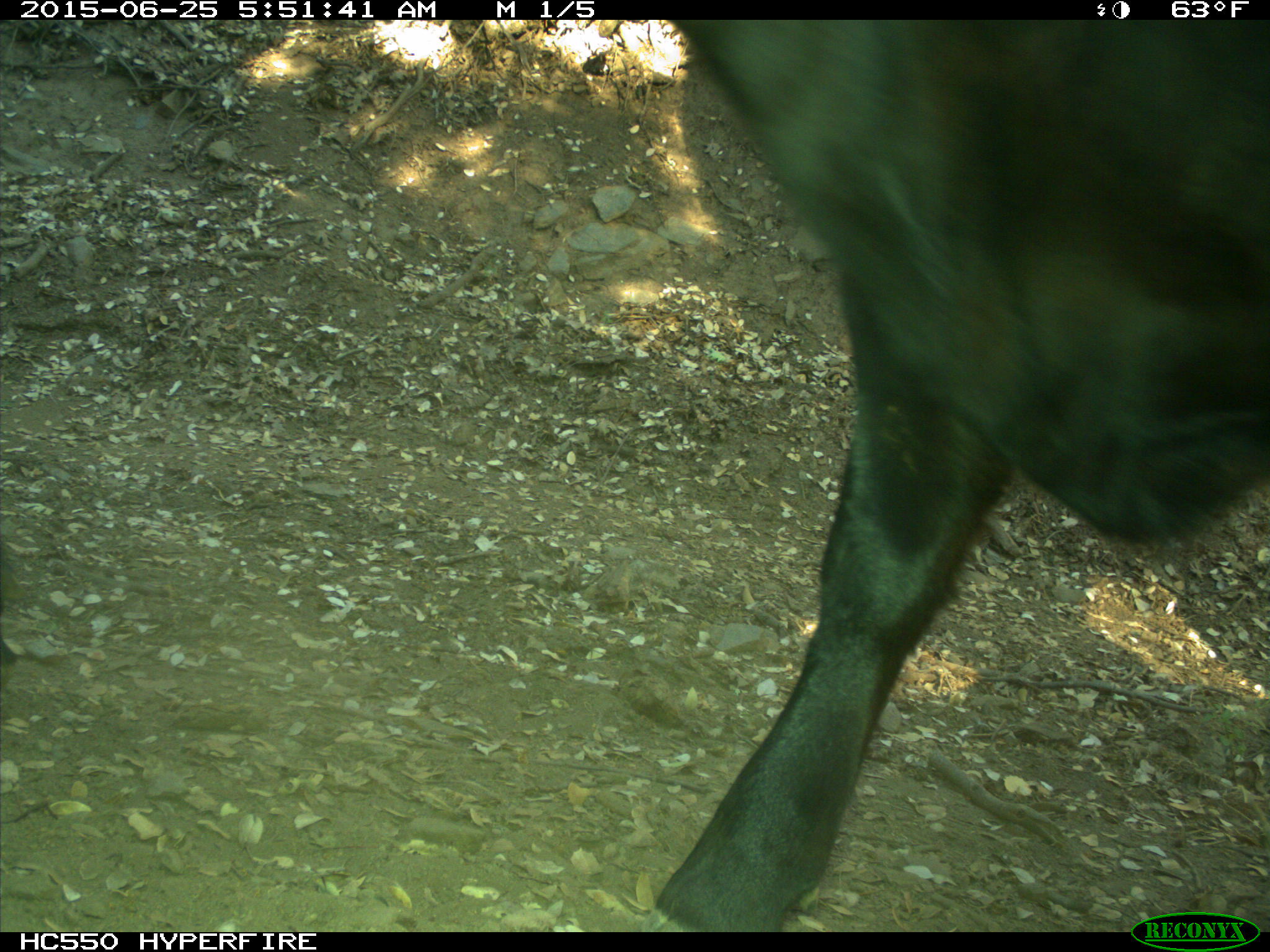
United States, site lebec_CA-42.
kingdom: Animalia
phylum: Chordata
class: Mammalia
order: Artiodactyla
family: Bovidae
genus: Bos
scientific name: Bos taurus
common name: domestic cow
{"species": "Bos taurus (domestic cow)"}